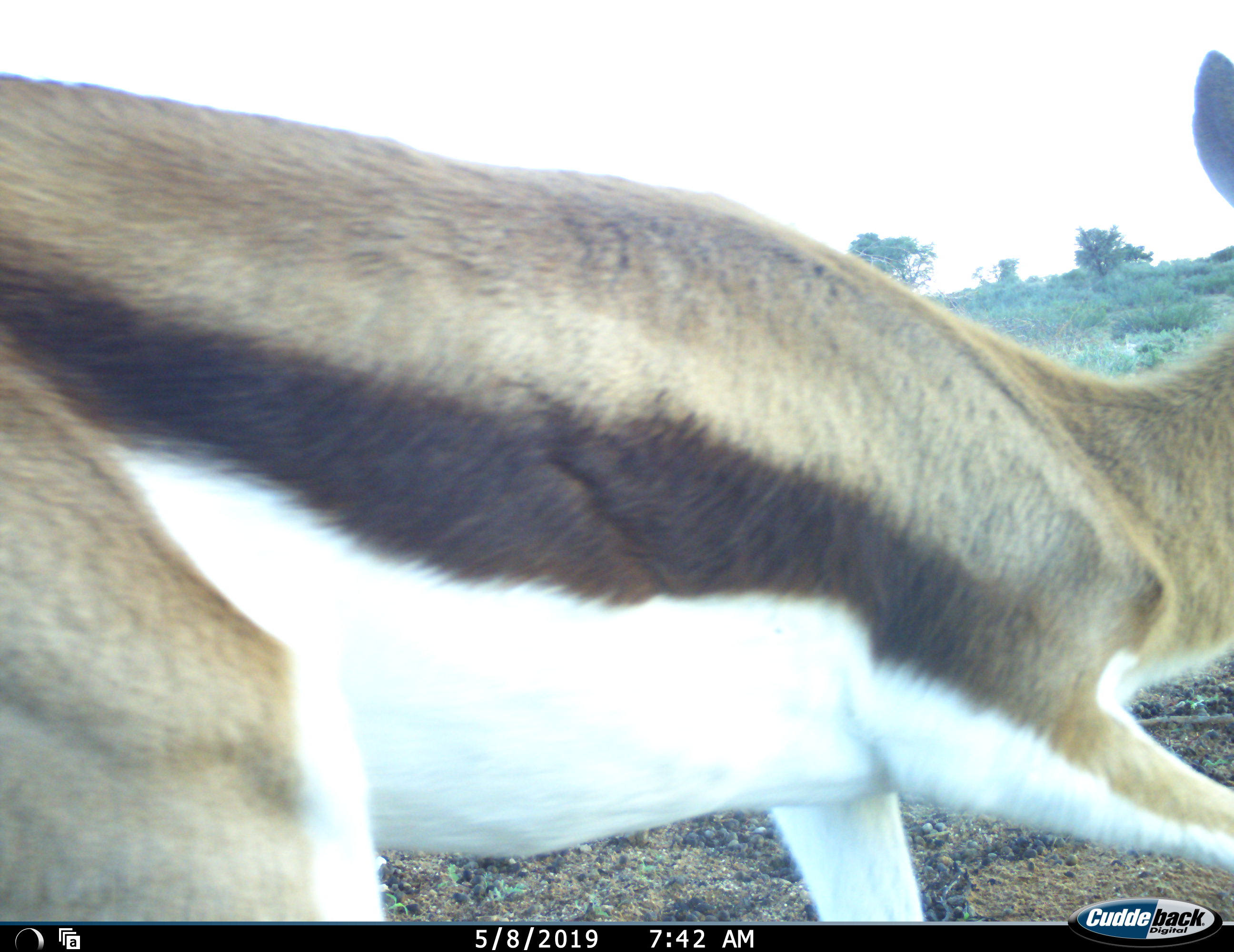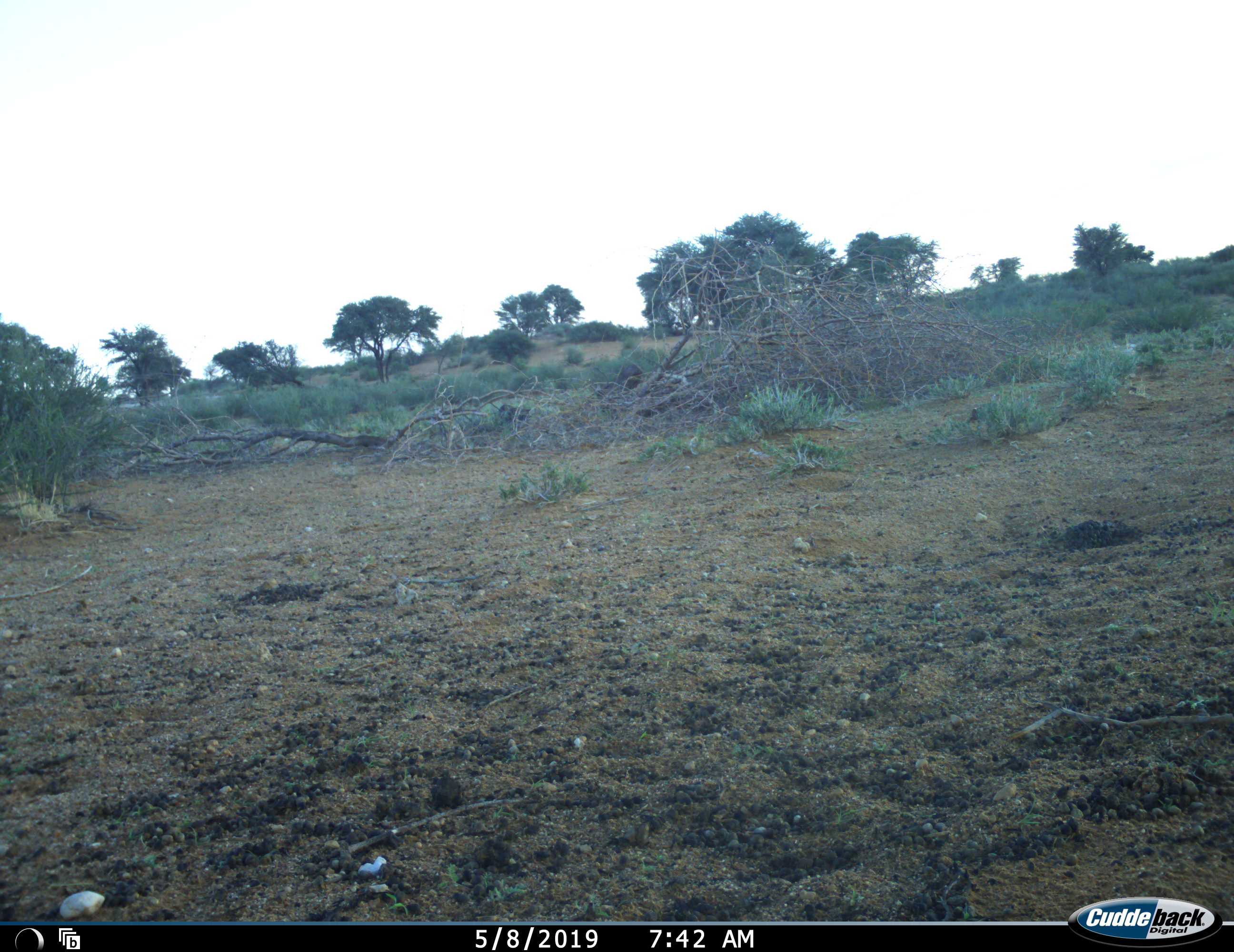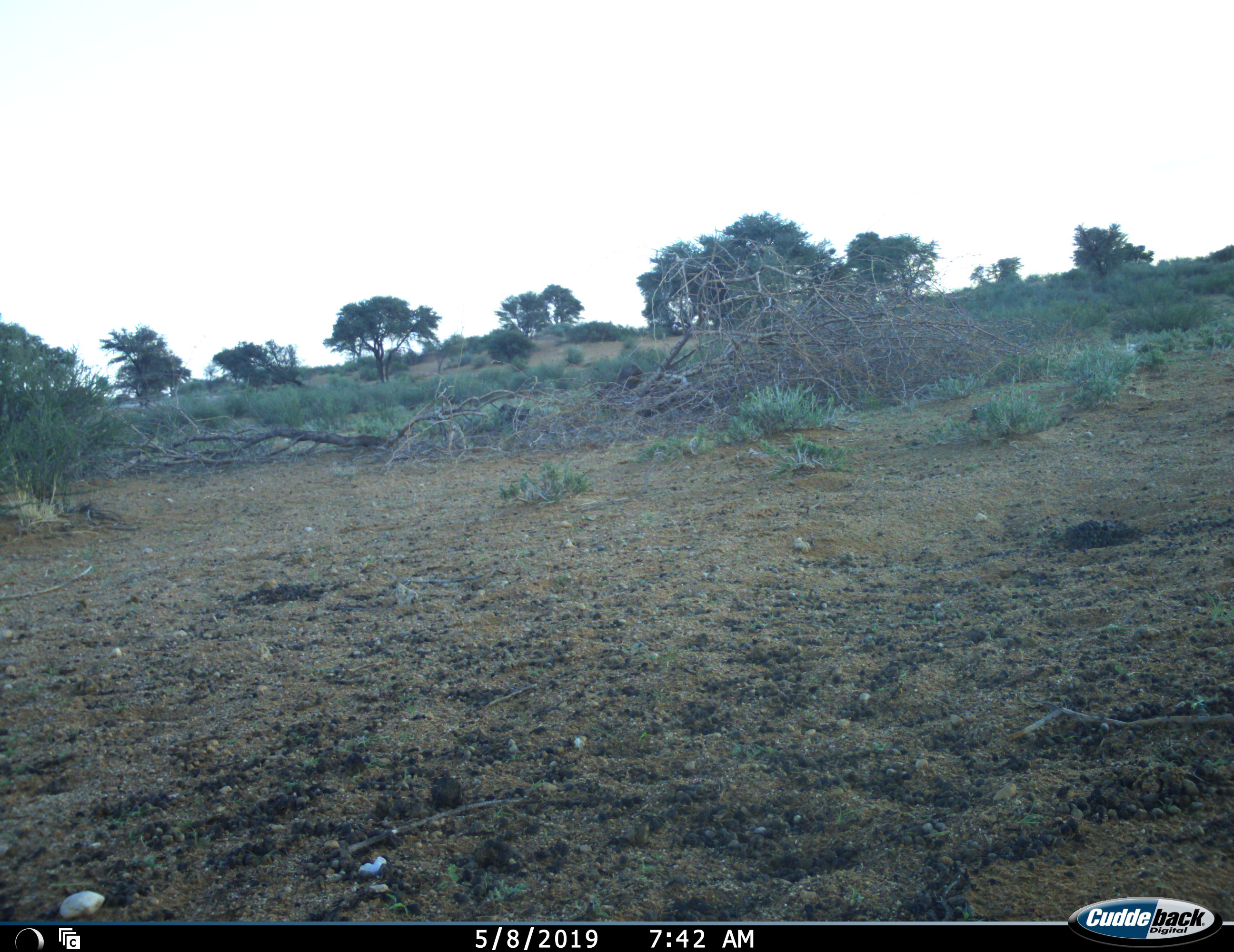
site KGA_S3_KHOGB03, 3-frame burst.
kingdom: Animalia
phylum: Chordata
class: Mammalia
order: Artiodactyla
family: Bovidae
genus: Antidorcas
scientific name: Antidorcas marsupialis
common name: springbok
Springbok (Antidorcas marsupialis), count 1. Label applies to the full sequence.